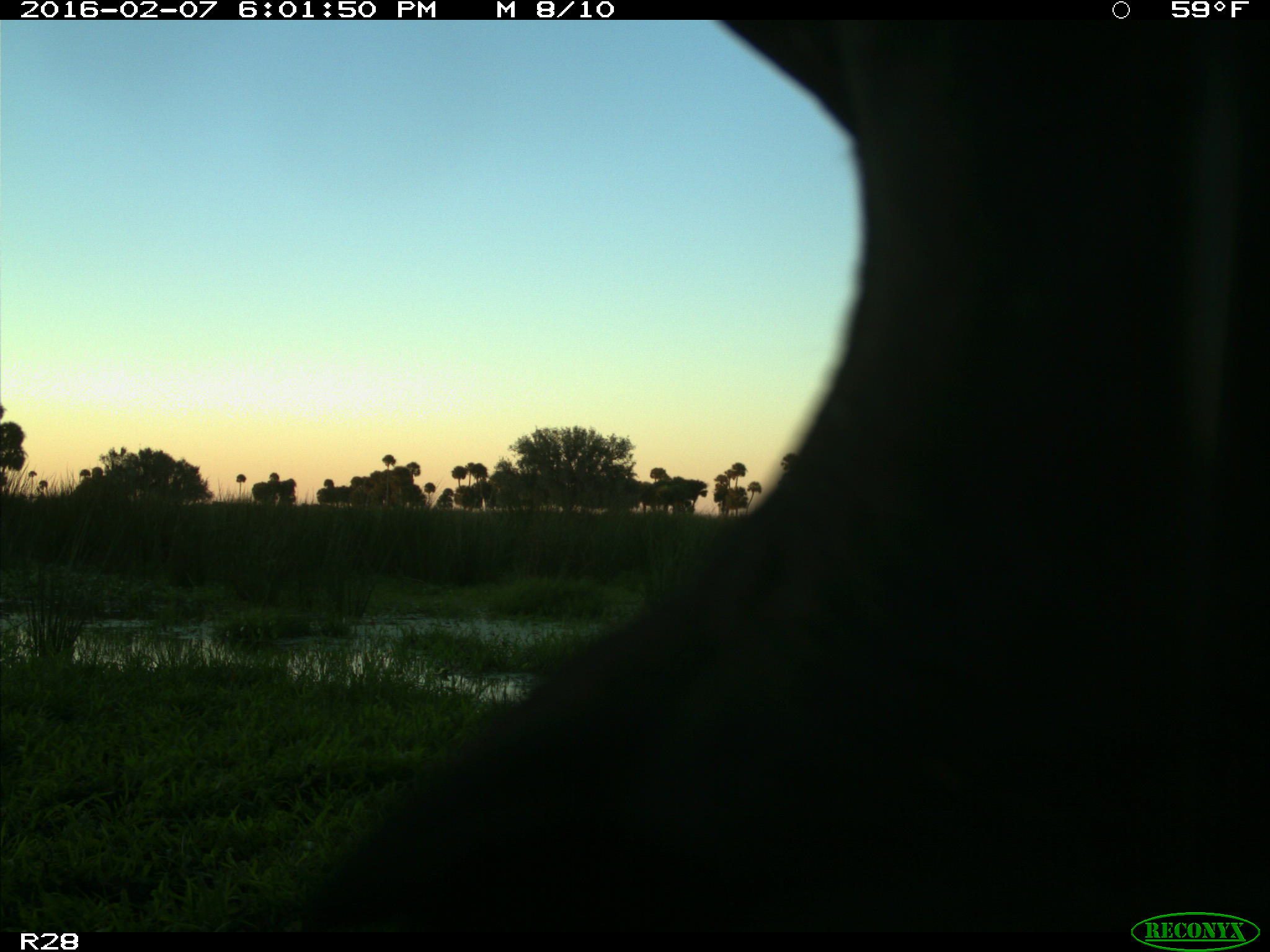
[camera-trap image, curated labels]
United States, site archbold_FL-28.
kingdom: Animalia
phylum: Chordata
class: Mammalia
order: Artiodactyla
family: Bovidae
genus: Bos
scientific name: Bos taurus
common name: domestic cow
Bos taurus (domestic cow).